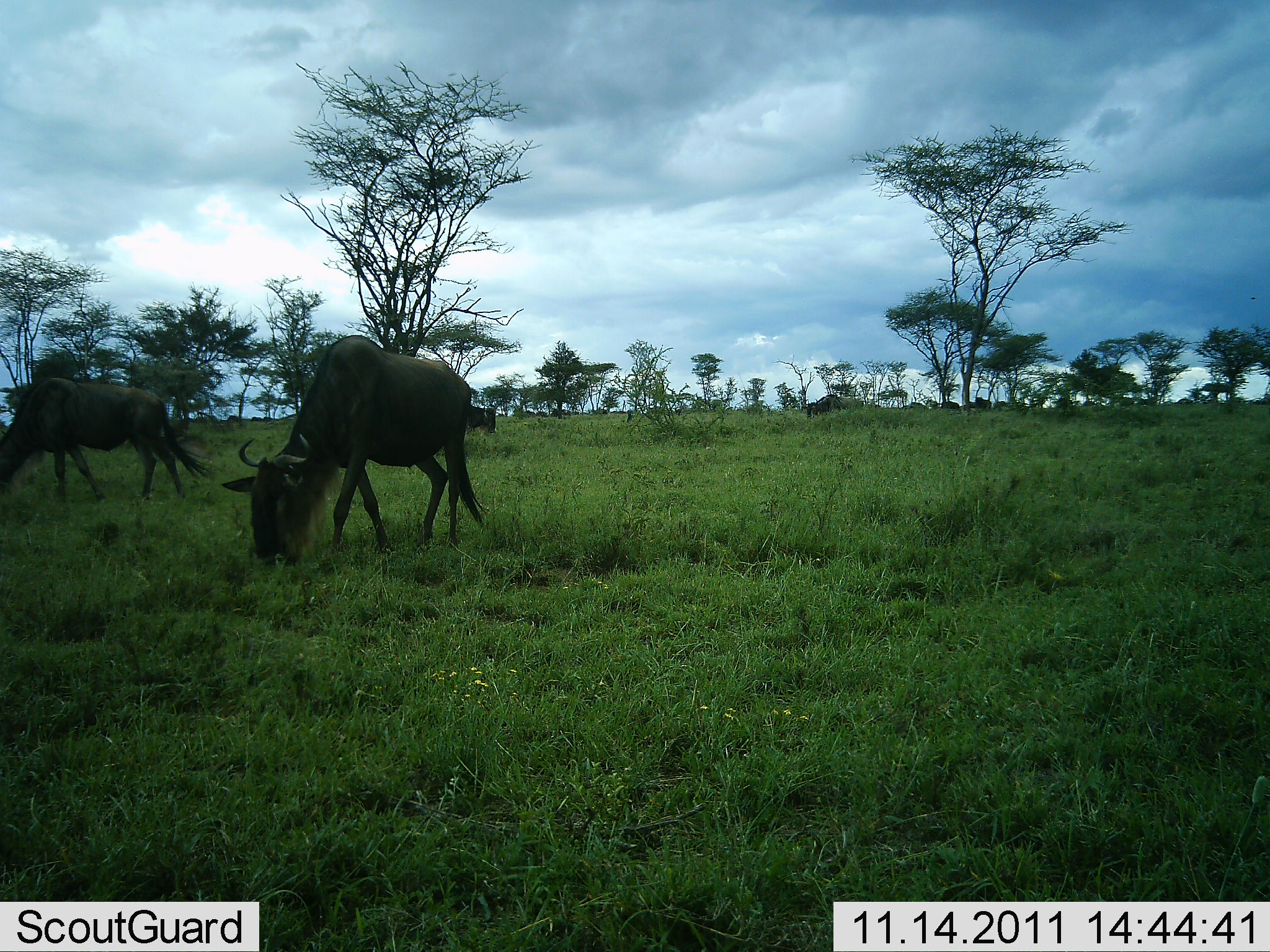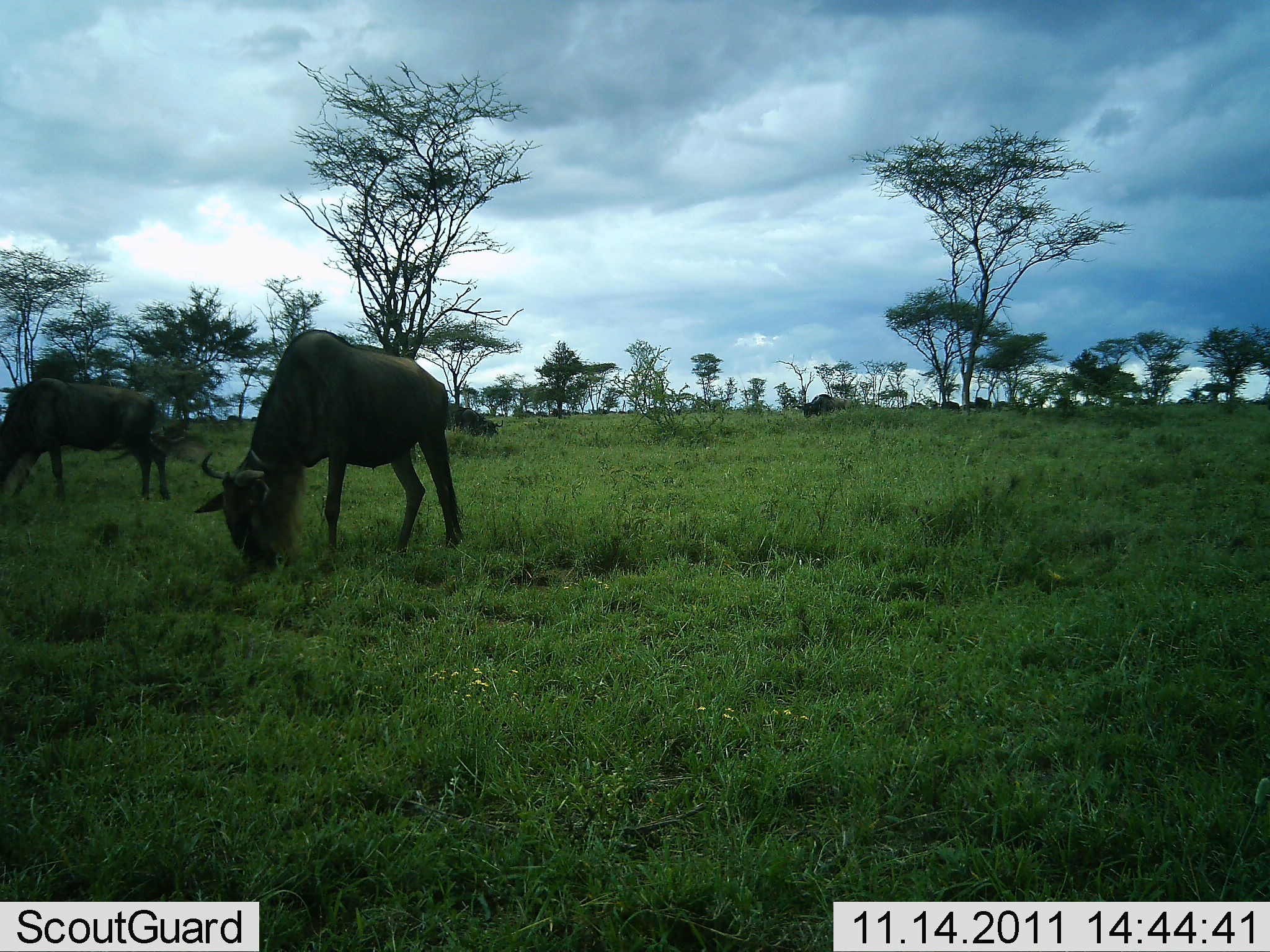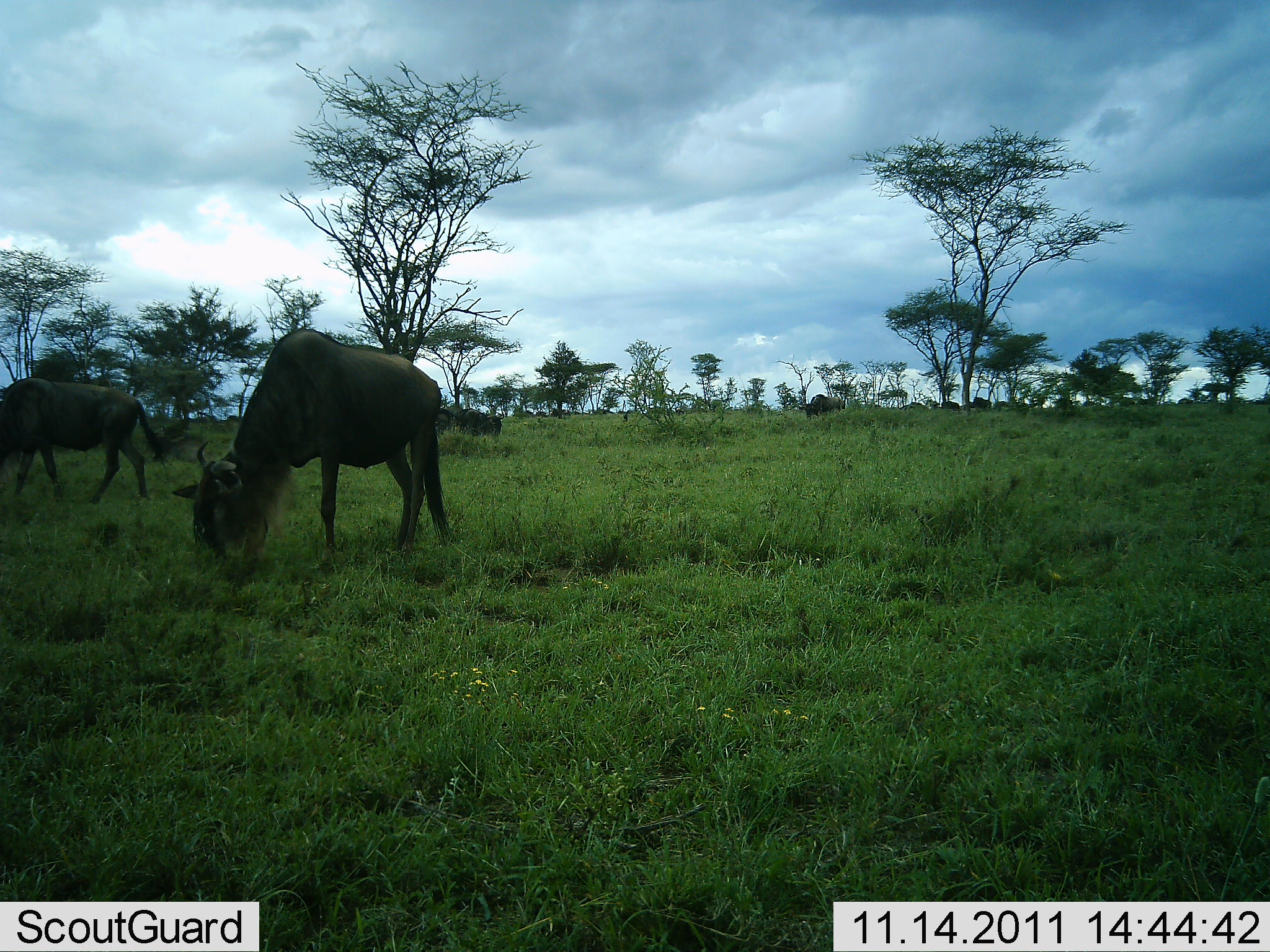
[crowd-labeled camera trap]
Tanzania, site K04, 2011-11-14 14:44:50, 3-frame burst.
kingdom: Animalia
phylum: Chordata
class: Mammalia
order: Artiodactyla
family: Bovidae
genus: Connochaetes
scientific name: Connochaetes taurinus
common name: blue wildebeest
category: wildebeest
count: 4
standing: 31%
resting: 0%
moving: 44%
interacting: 0%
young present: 0%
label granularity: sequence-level